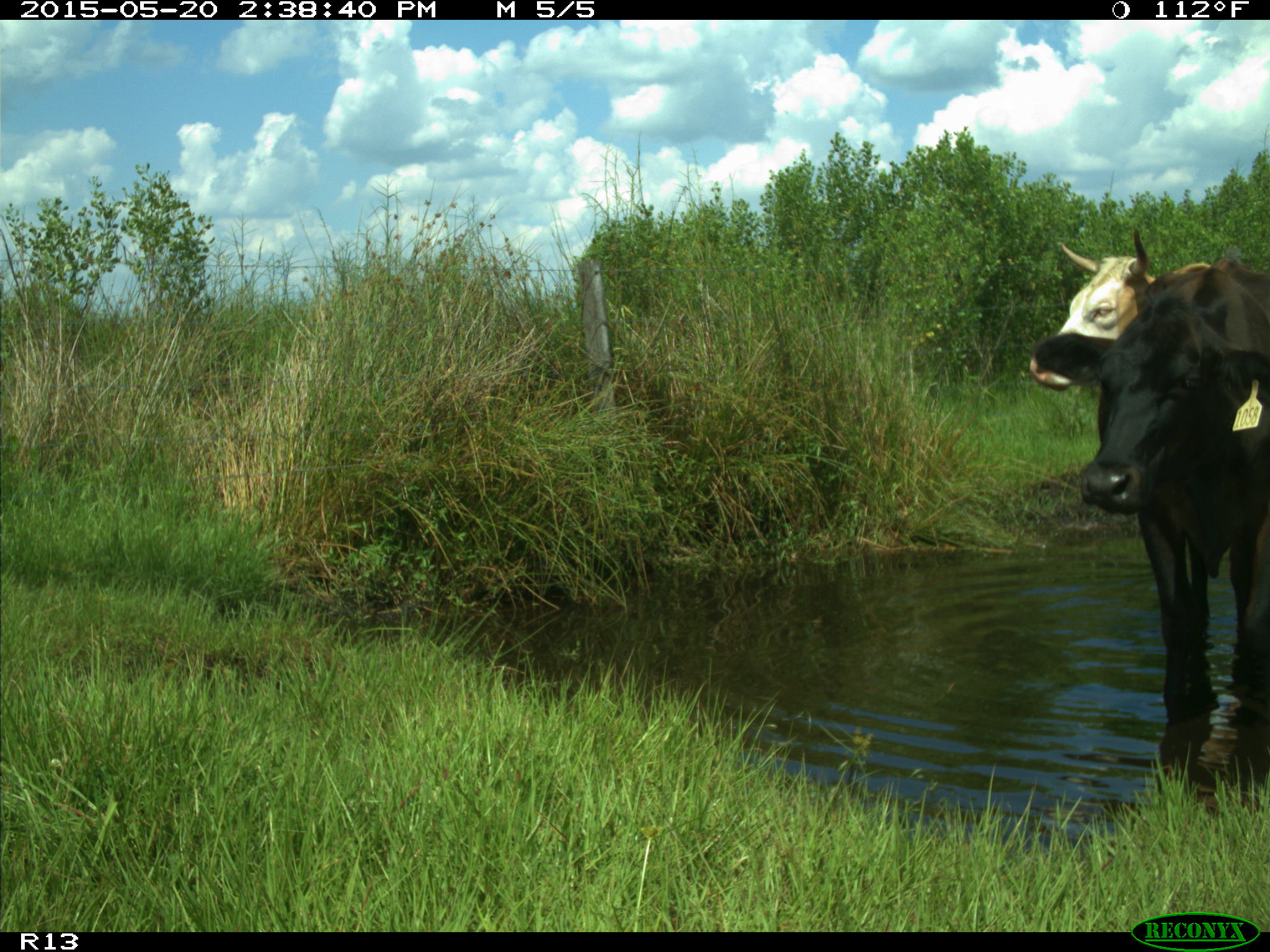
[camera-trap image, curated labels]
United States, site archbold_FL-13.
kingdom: Animalia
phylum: Chordata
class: Mammalia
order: Artiodactyla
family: Bovidae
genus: Bos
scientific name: Bos taurus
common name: domestic cow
Bos taurus (domestic cow).